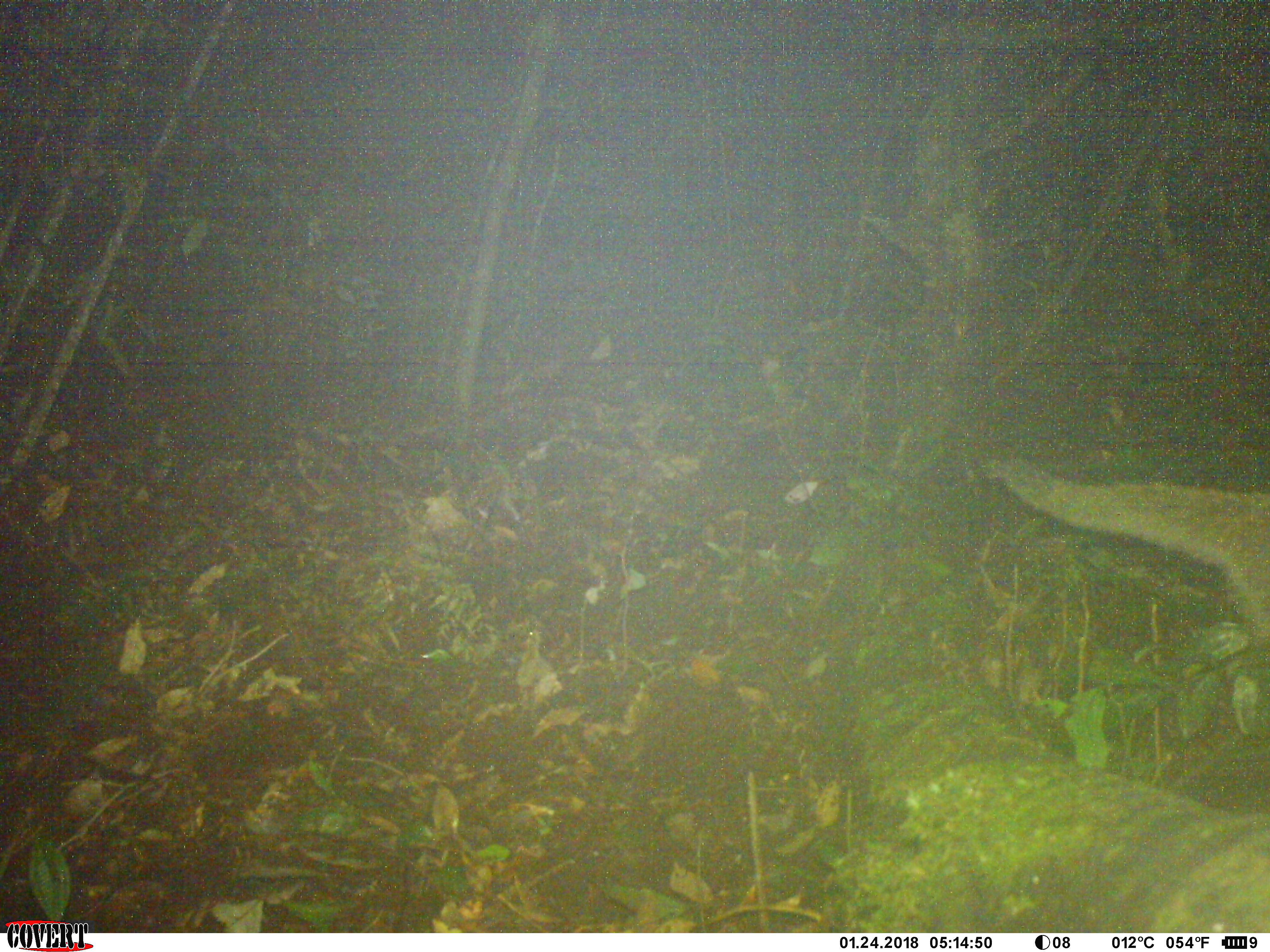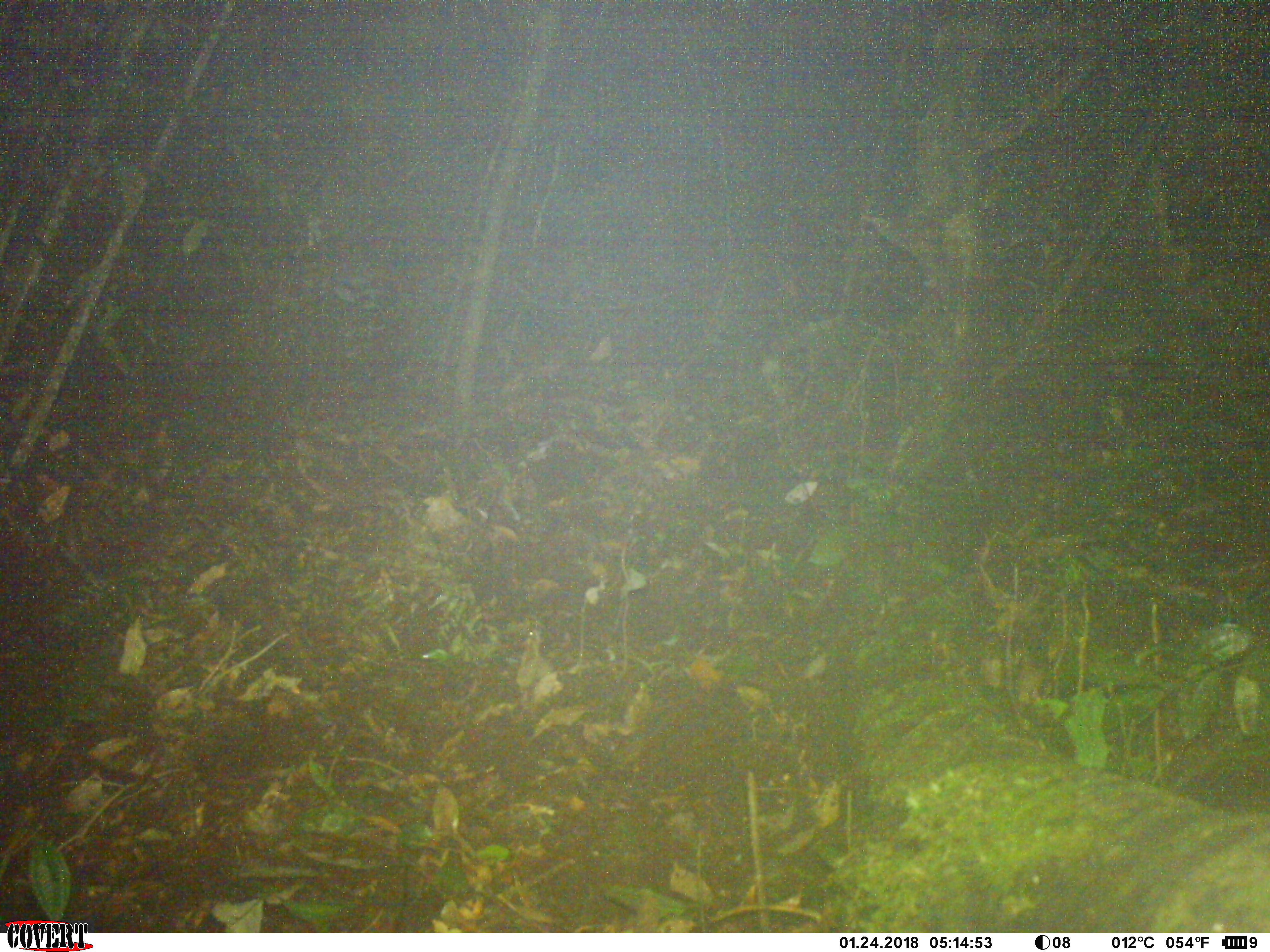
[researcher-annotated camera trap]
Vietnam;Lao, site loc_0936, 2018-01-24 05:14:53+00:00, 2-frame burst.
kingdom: Animalia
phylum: Chordata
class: Mammalia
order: Carnivora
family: Viverridae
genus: Paguma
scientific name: Paguma larvata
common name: masked palm civet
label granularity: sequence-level